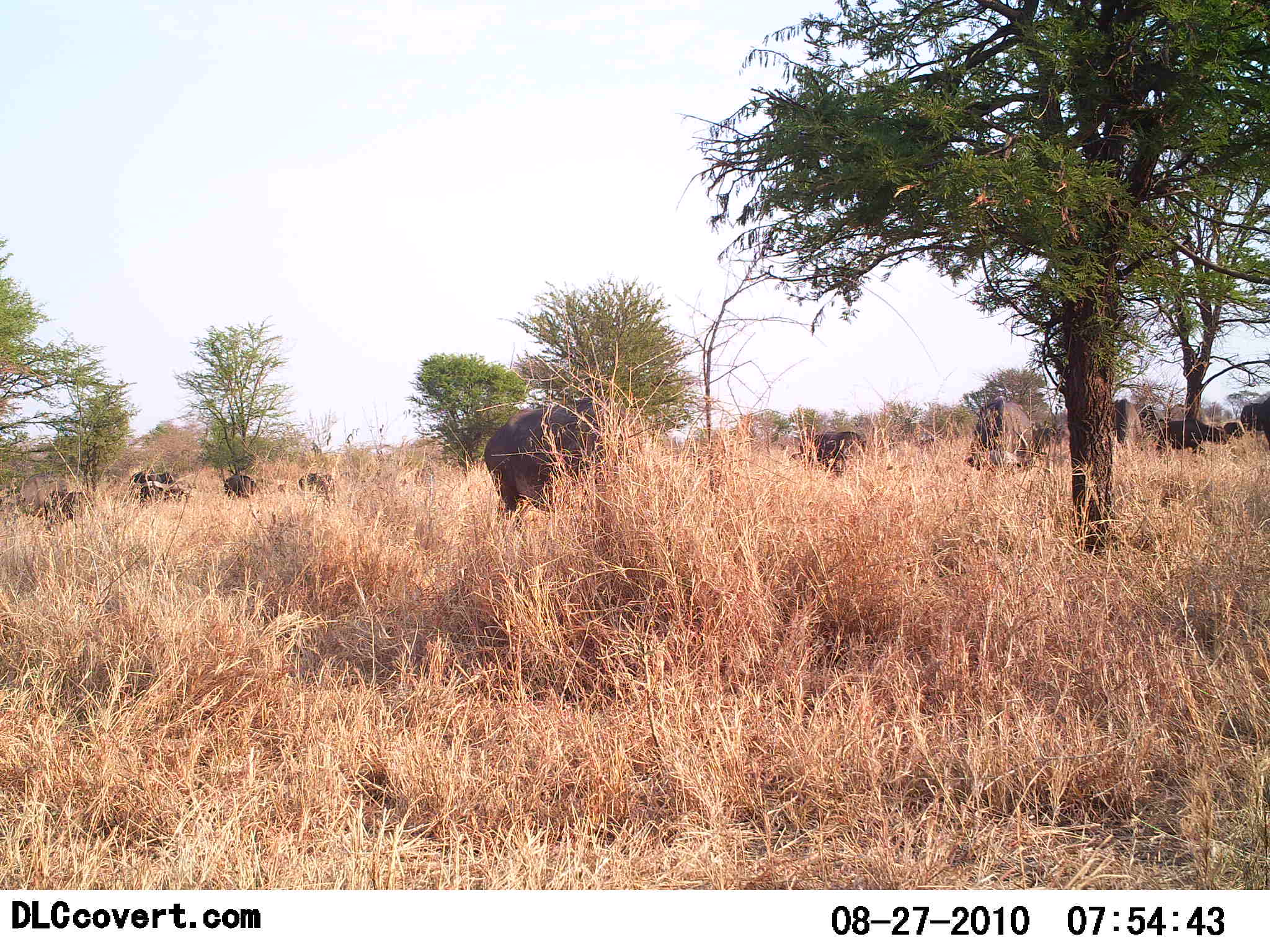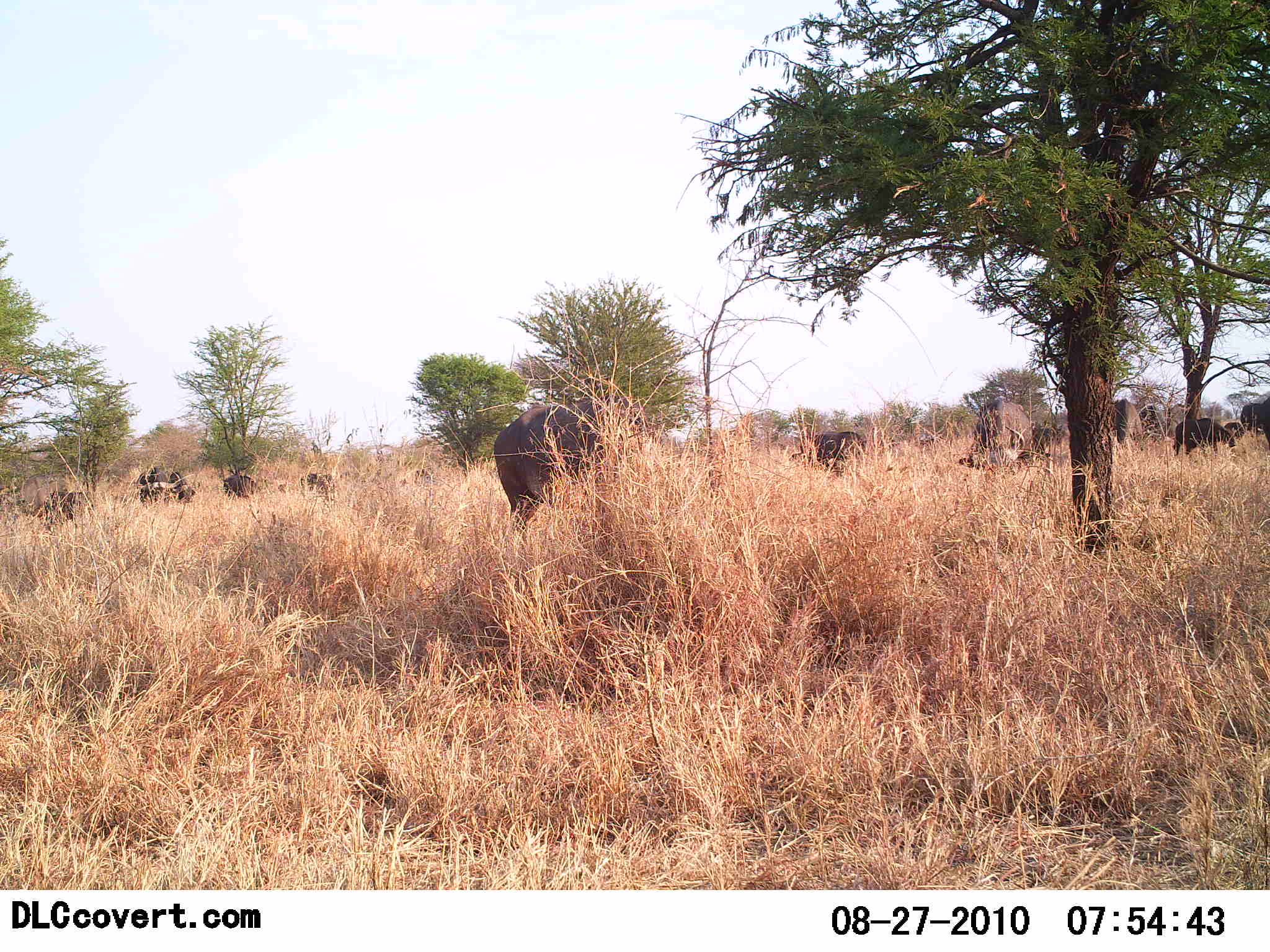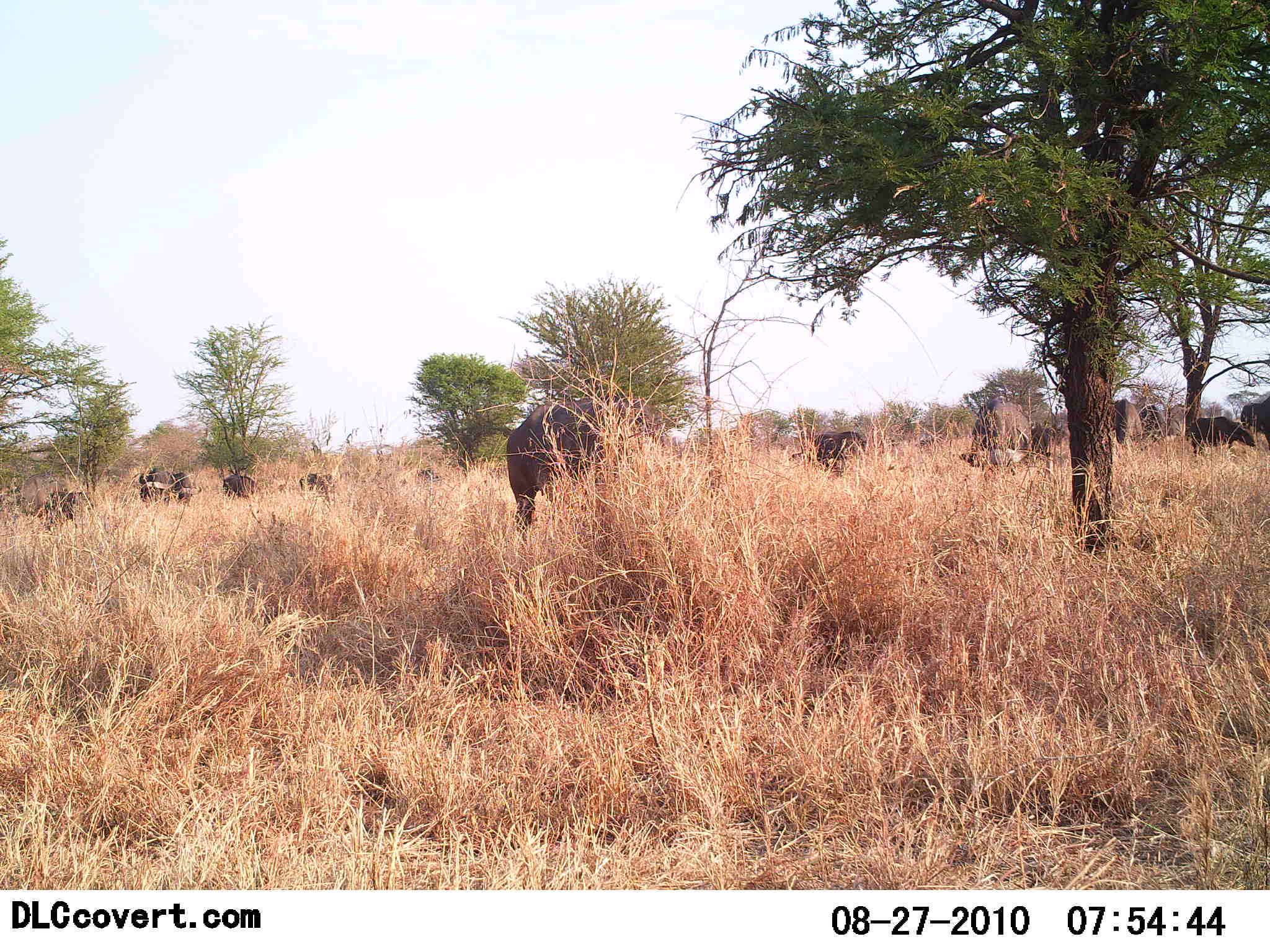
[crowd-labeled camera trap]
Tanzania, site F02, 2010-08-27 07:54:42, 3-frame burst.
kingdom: Animalia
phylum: Chordata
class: Mammalia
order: Artiodactyla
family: Bovidae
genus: Syncerus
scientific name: Syncerus caffer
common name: cape buffalo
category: buffalo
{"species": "buffalo (cape buffalo) (Syncerus caffer)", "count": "11-50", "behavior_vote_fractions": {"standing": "64%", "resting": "0%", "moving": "18%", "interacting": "0%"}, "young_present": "9%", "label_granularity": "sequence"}